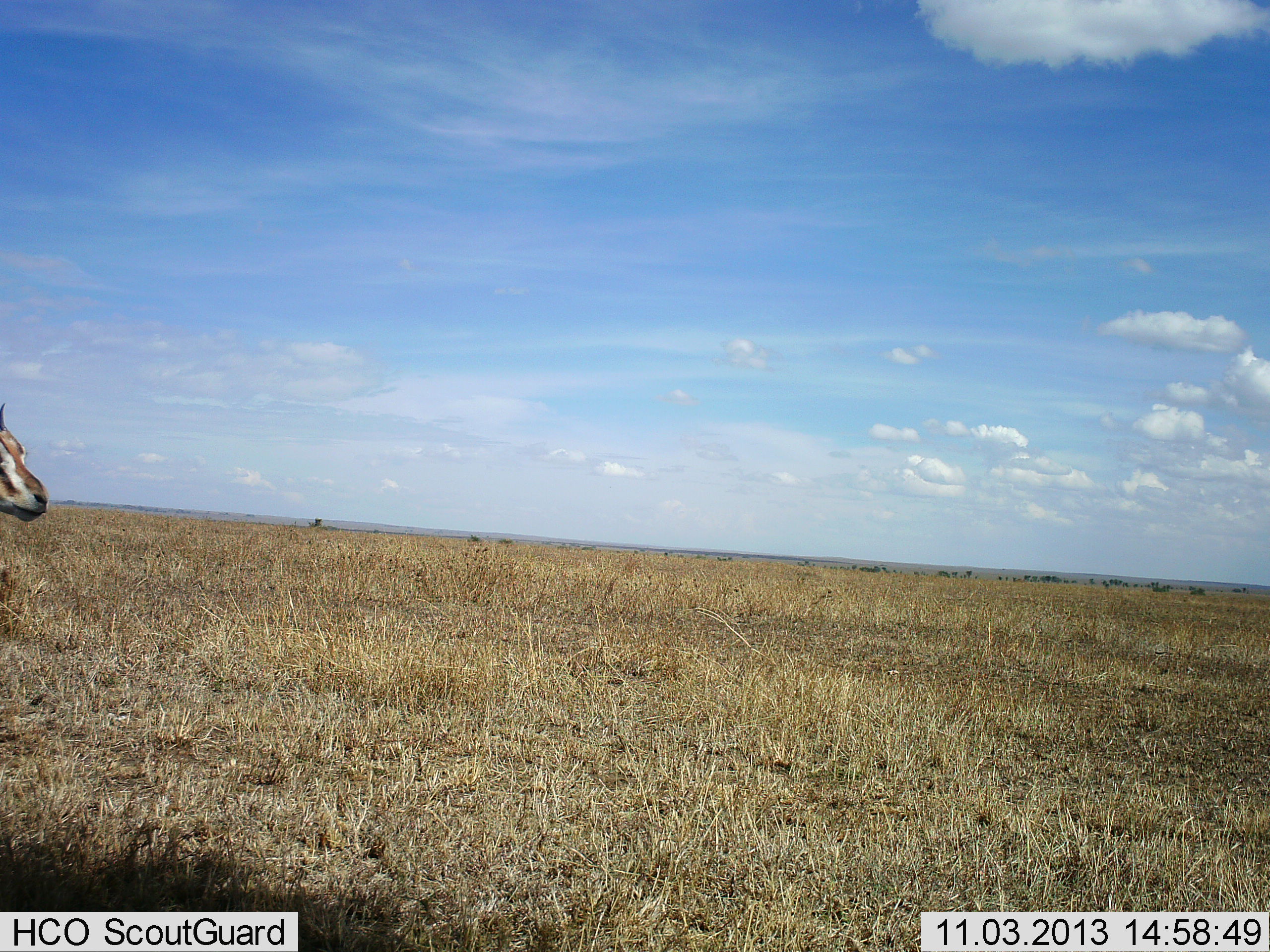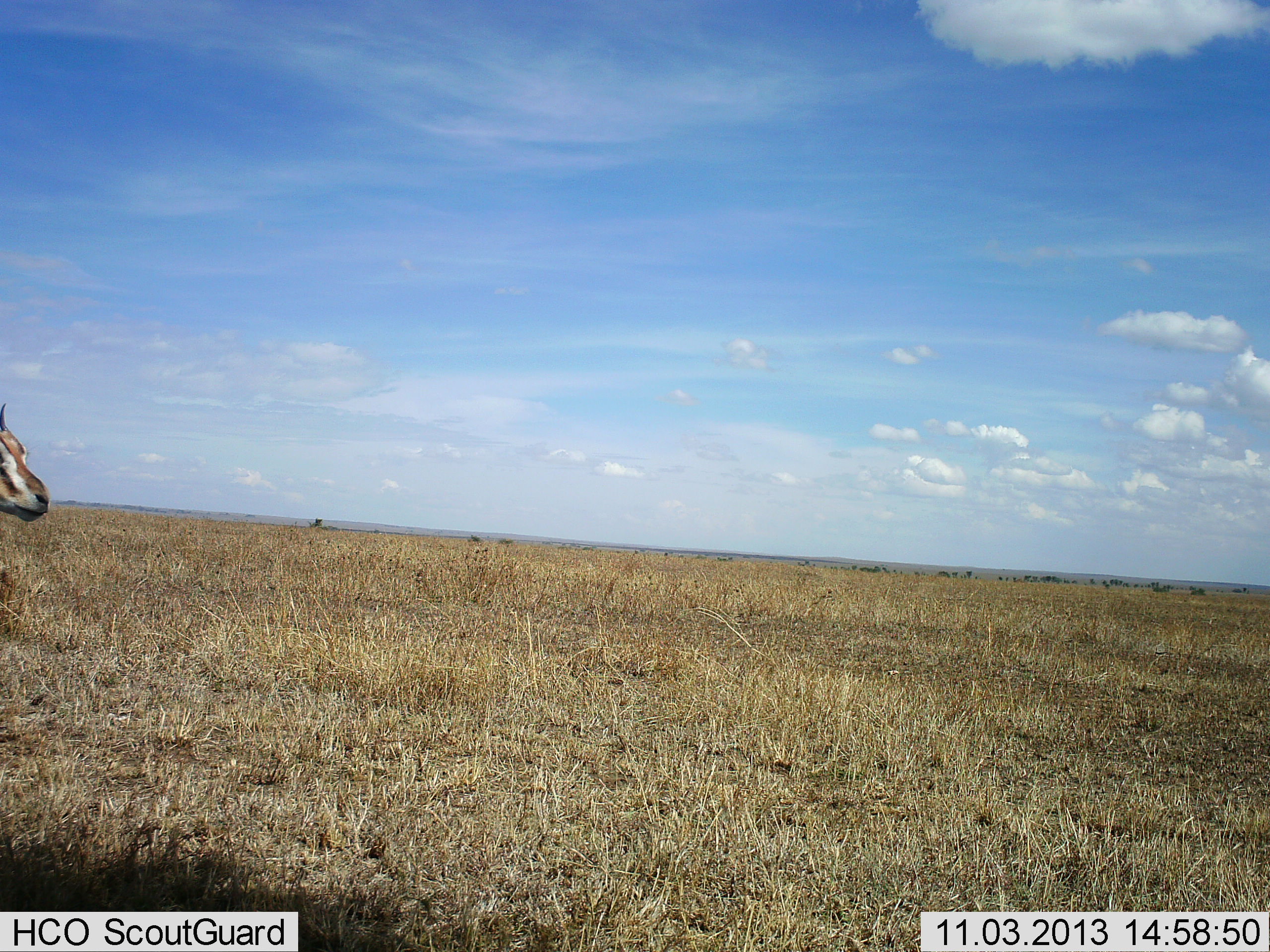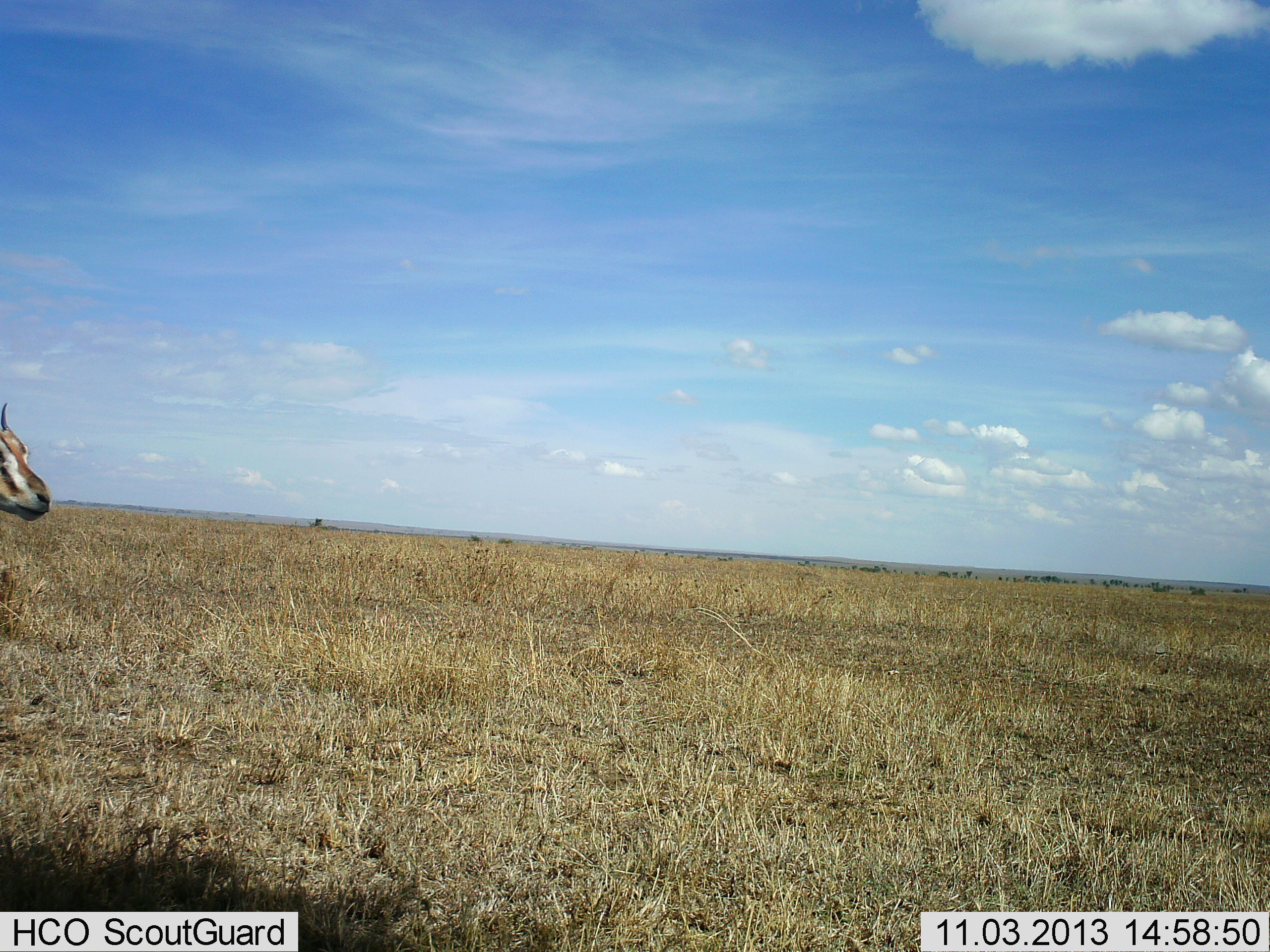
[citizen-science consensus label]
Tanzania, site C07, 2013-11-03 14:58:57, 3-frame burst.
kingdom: Animalia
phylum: Chordata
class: Mammalia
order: Artiodactyla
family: Bovidae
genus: Eudorcas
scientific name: Eudorcas thomsonii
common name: thomson's gazelle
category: gazellethomsons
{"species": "gazellethomsons (thomson's gazelle) (Eudorcas thomsonii)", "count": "1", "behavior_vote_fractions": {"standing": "80%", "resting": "0%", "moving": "20%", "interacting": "0%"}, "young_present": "0%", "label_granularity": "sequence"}